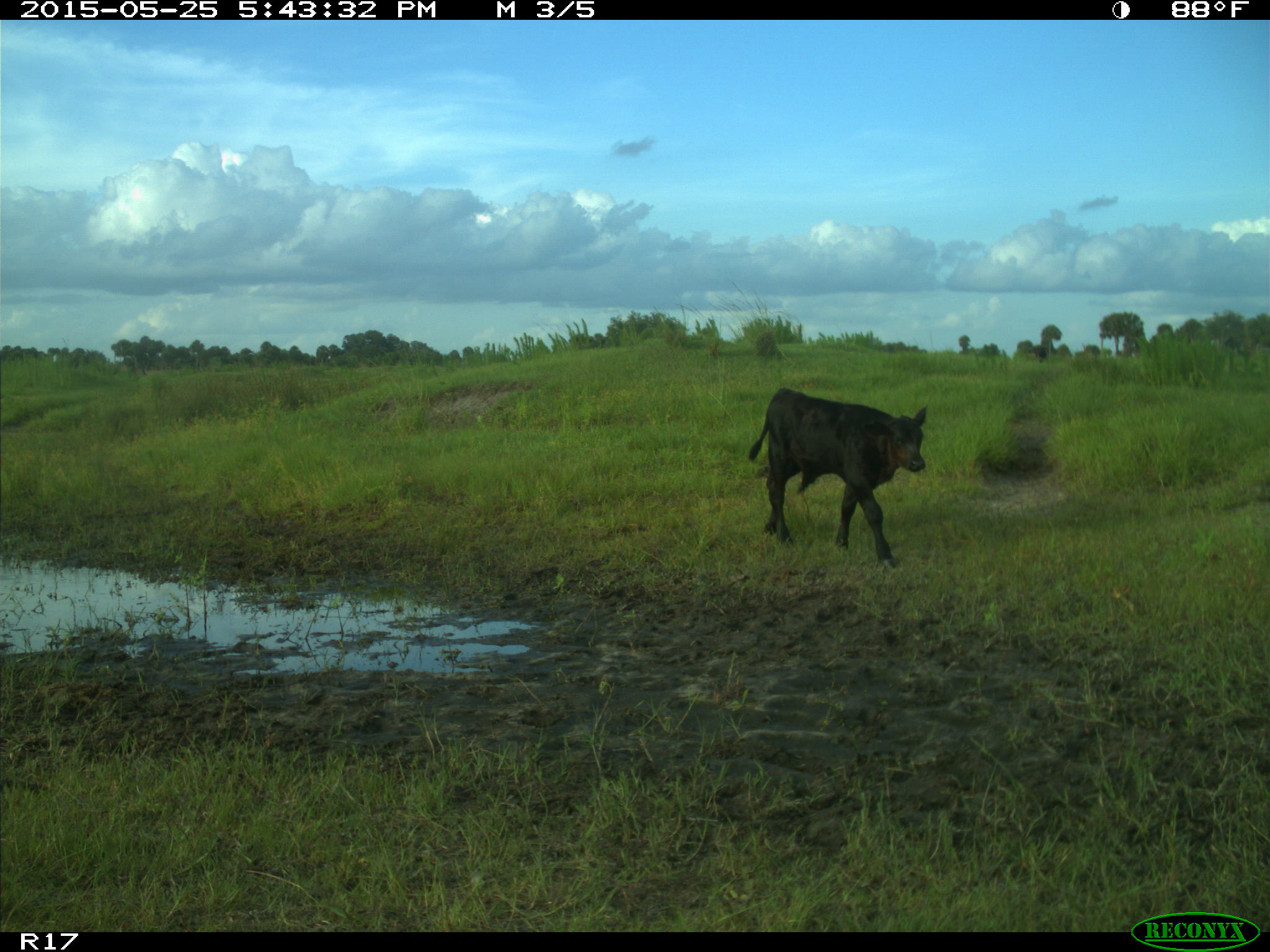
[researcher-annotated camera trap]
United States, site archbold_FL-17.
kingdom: Animalia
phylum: Chordata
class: Mammalia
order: Artiodactyla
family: Bovidae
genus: Bos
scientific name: Bos taurus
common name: domestic cow